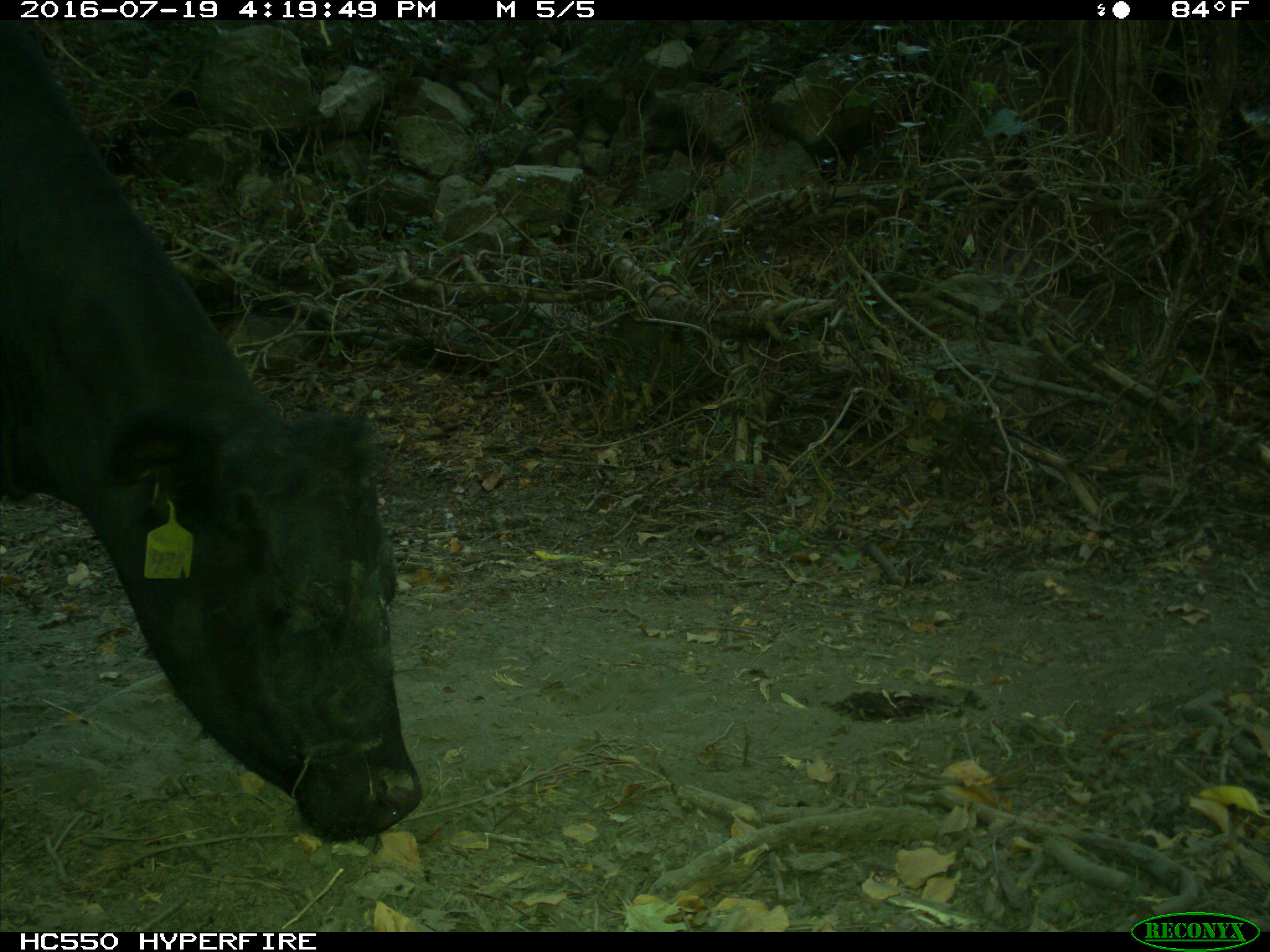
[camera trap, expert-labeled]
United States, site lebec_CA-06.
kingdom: Animalia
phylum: Chordata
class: Mammalia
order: Artiodactyla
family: Bovidae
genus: Bos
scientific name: Bos taurus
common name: domestic cow